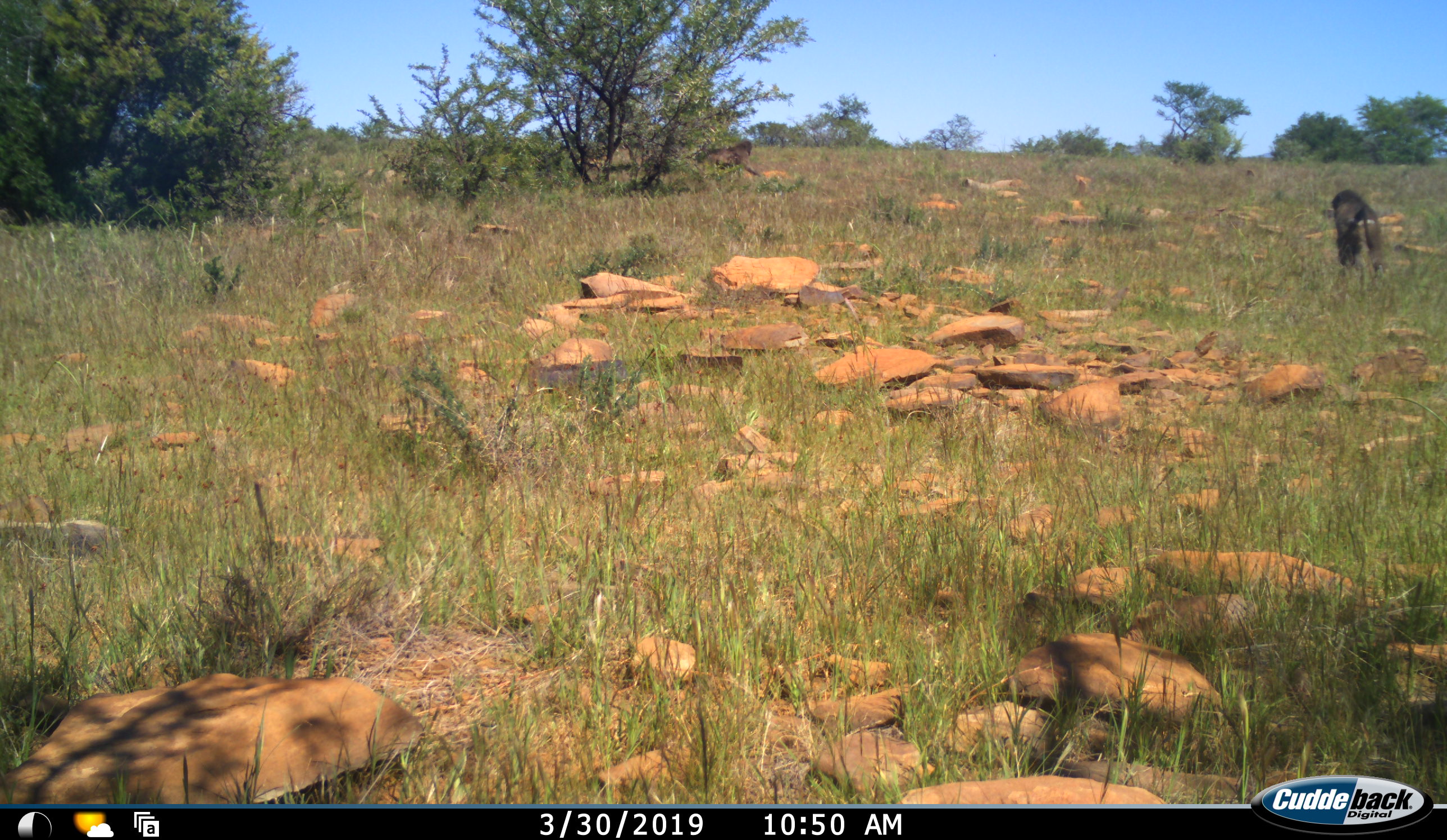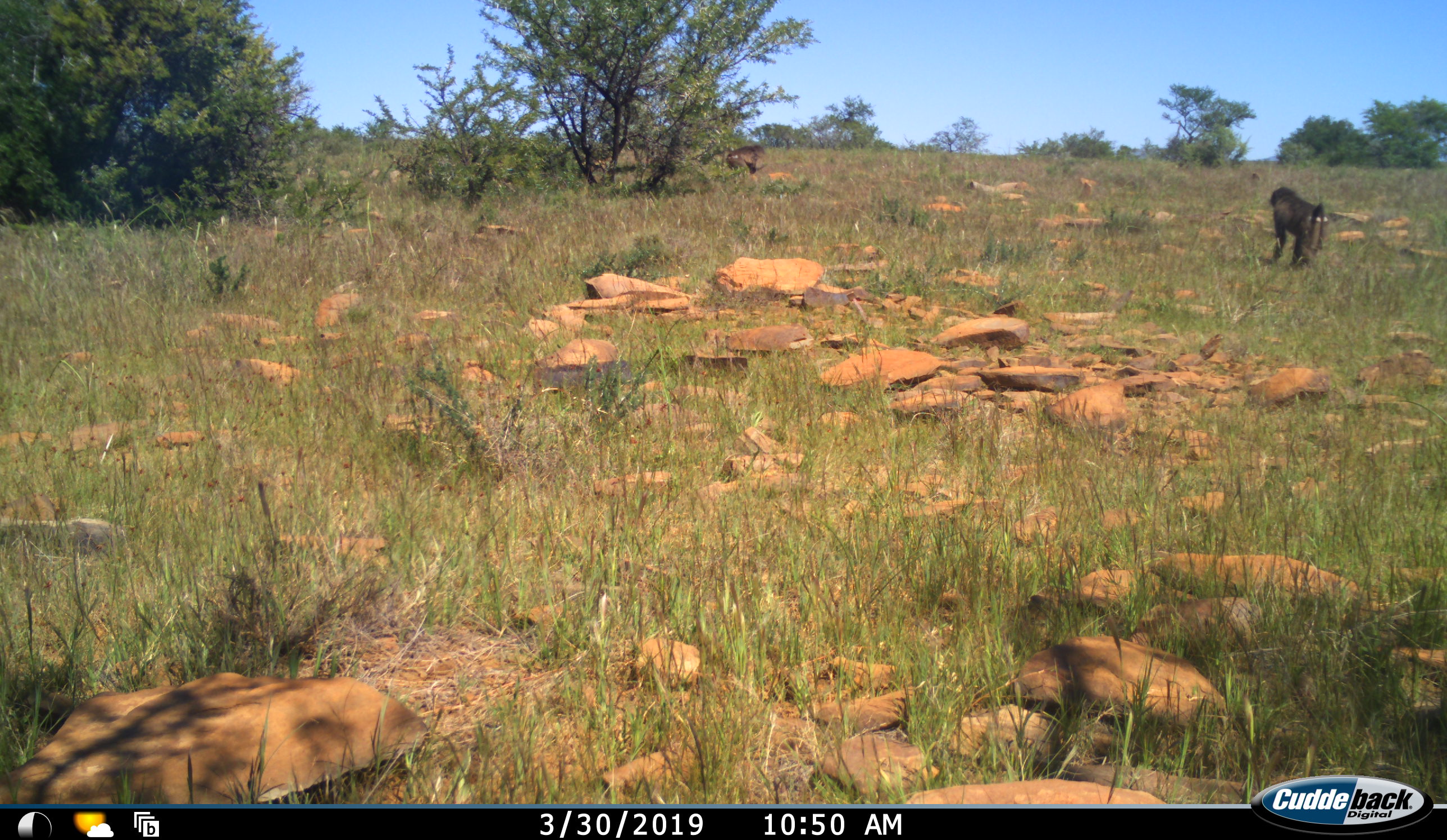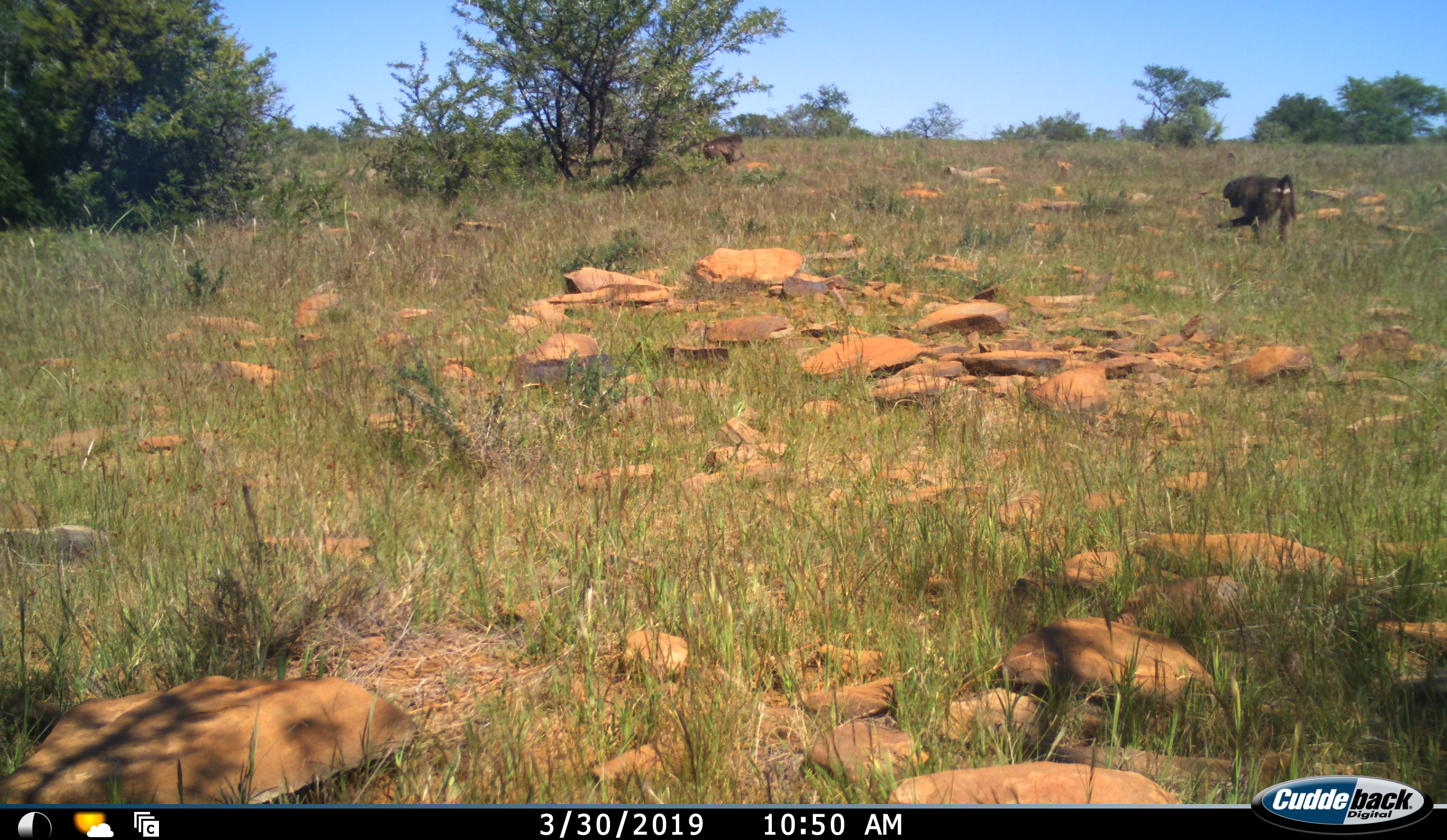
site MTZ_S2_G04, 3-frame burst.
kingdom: Animalia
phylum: Chordata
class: Mammalia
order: Primates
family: Cercopithecidae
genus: Papio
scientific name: Papio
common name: baboon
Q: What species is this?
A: Baboon (Papio).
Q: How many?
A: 2.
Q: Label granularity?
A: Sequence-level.